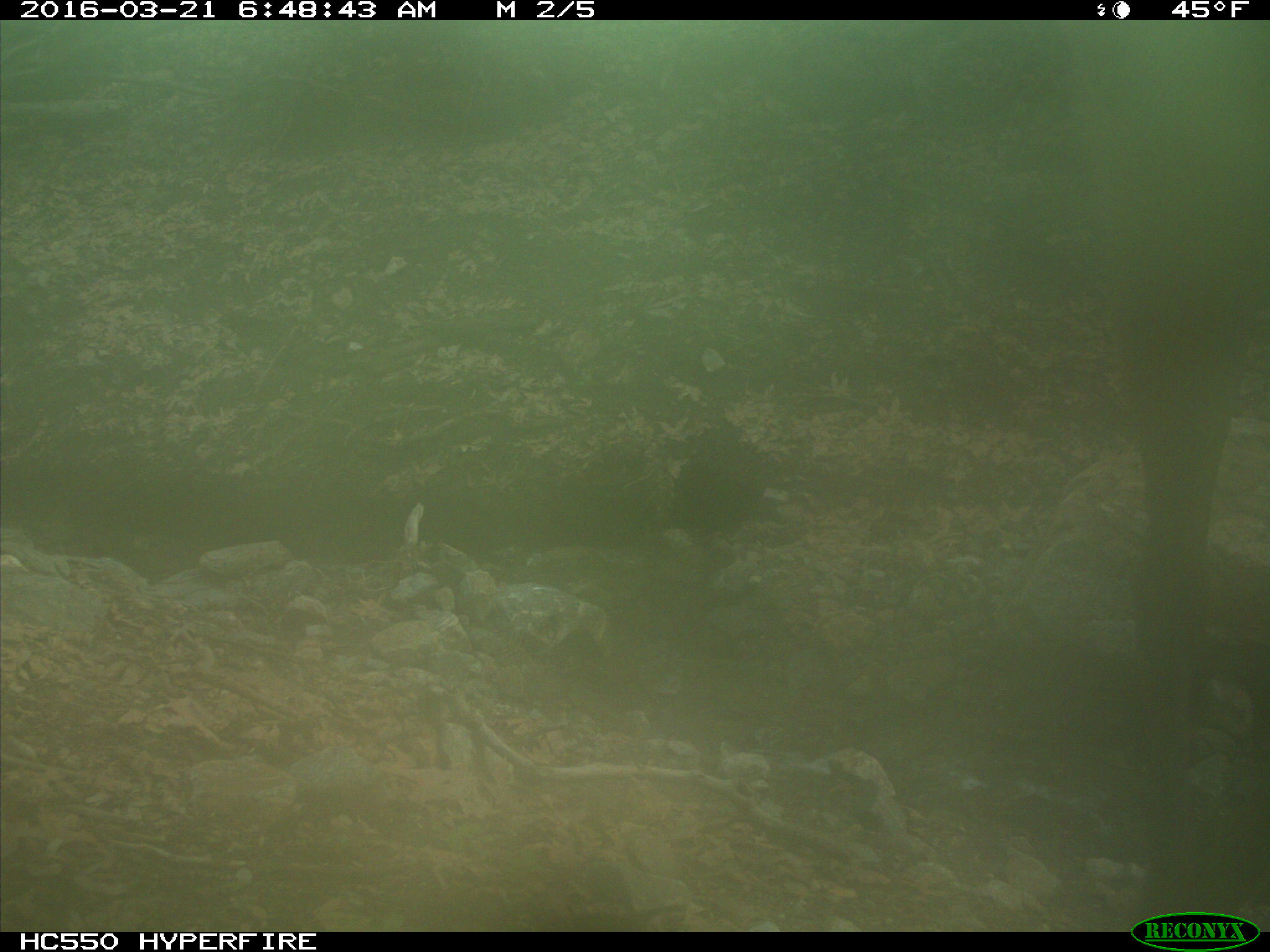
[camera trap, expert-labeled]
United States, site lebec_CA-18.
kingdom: Animalia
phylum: Chordata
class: Mammalia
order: Artiodactyla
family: Cervidae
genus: Cervus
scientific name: Cervus canadensis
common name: elk